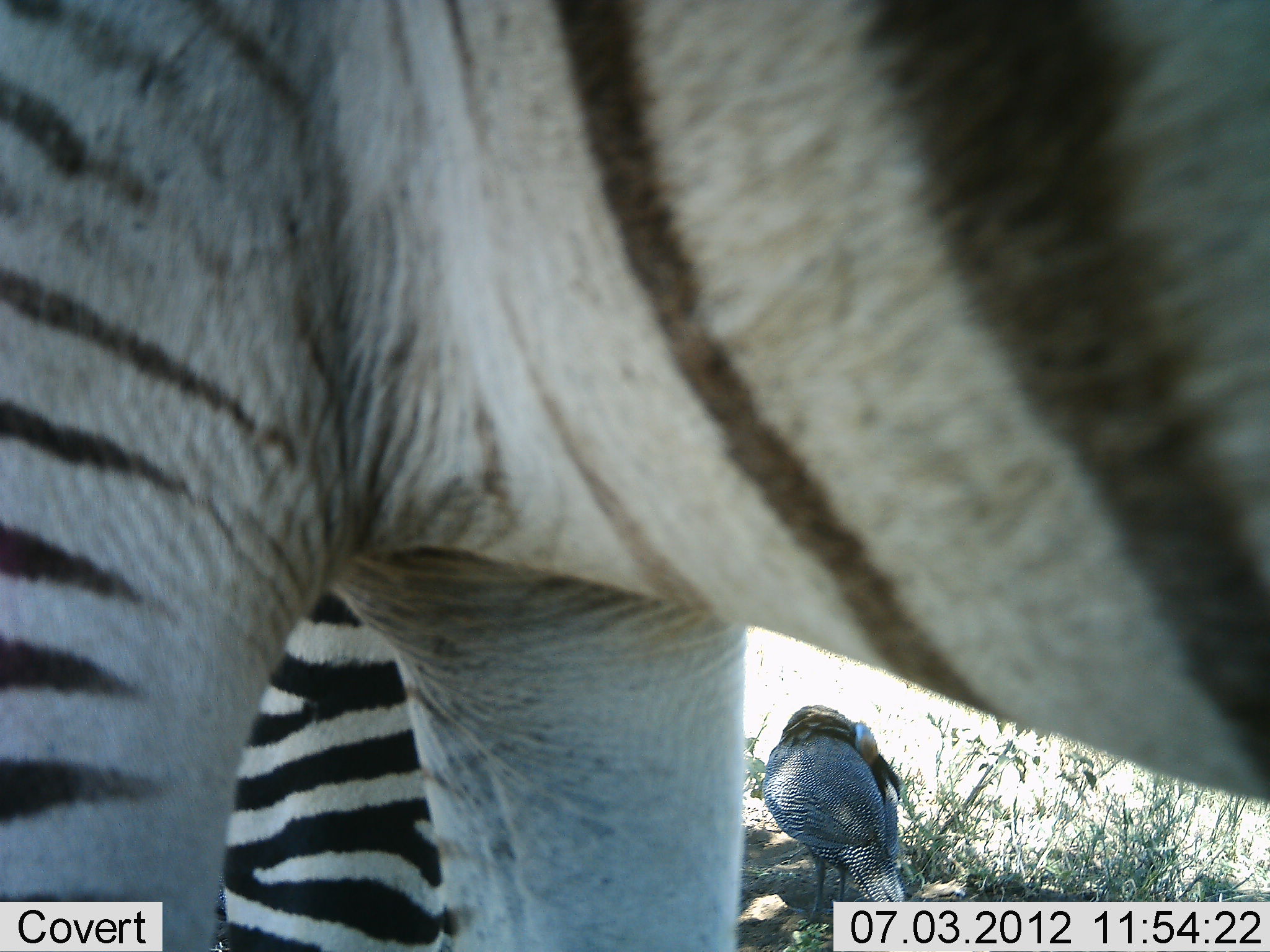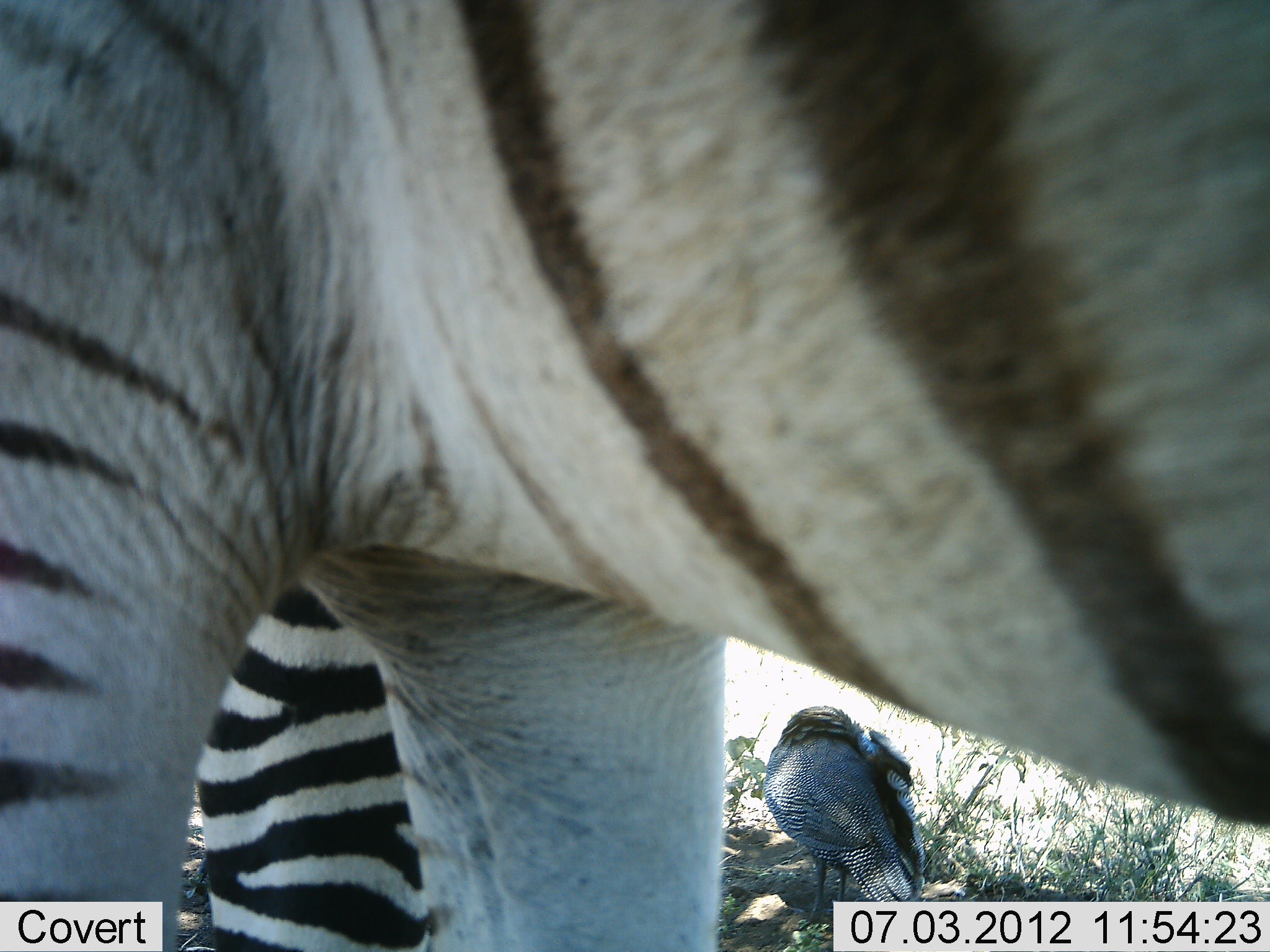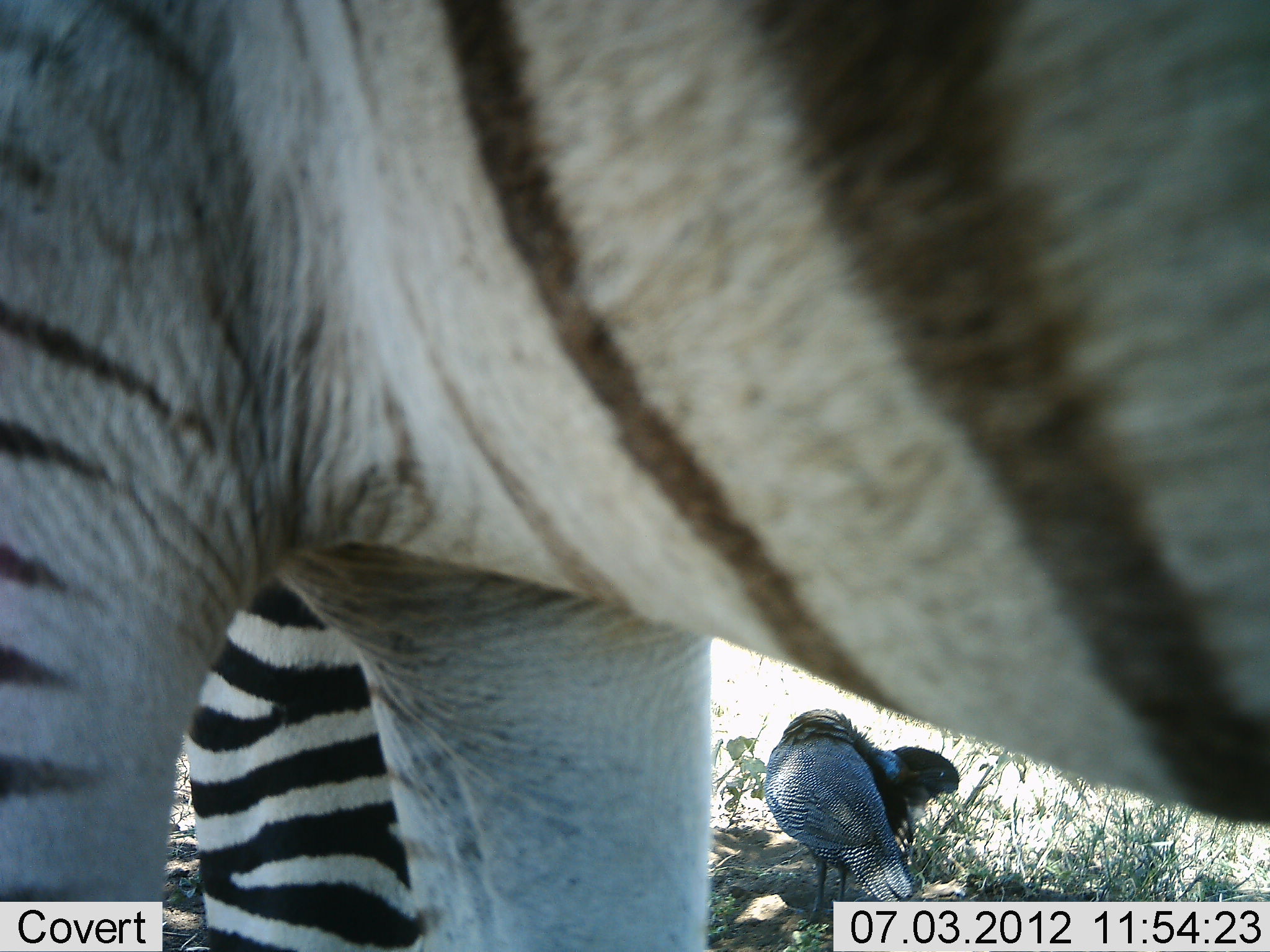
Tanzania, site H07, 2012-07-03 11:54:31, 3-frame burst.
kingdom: Animalia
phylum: Chordata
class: Aves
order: Galliformes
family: Numididae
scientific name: Numididae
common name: guinea fowl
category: guineafowl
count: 1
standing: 100%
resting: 10%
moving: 0%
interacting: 0%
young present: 0%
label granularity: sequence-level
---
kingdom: Animalia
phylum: Chordata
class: Mammalia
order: Perissodactyla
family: Equidae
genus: Equus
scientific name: Equus quagga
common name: plains zebra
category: zebra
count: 2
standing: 86%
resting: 0%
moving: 14%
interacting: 0%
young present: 0%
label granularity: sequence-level